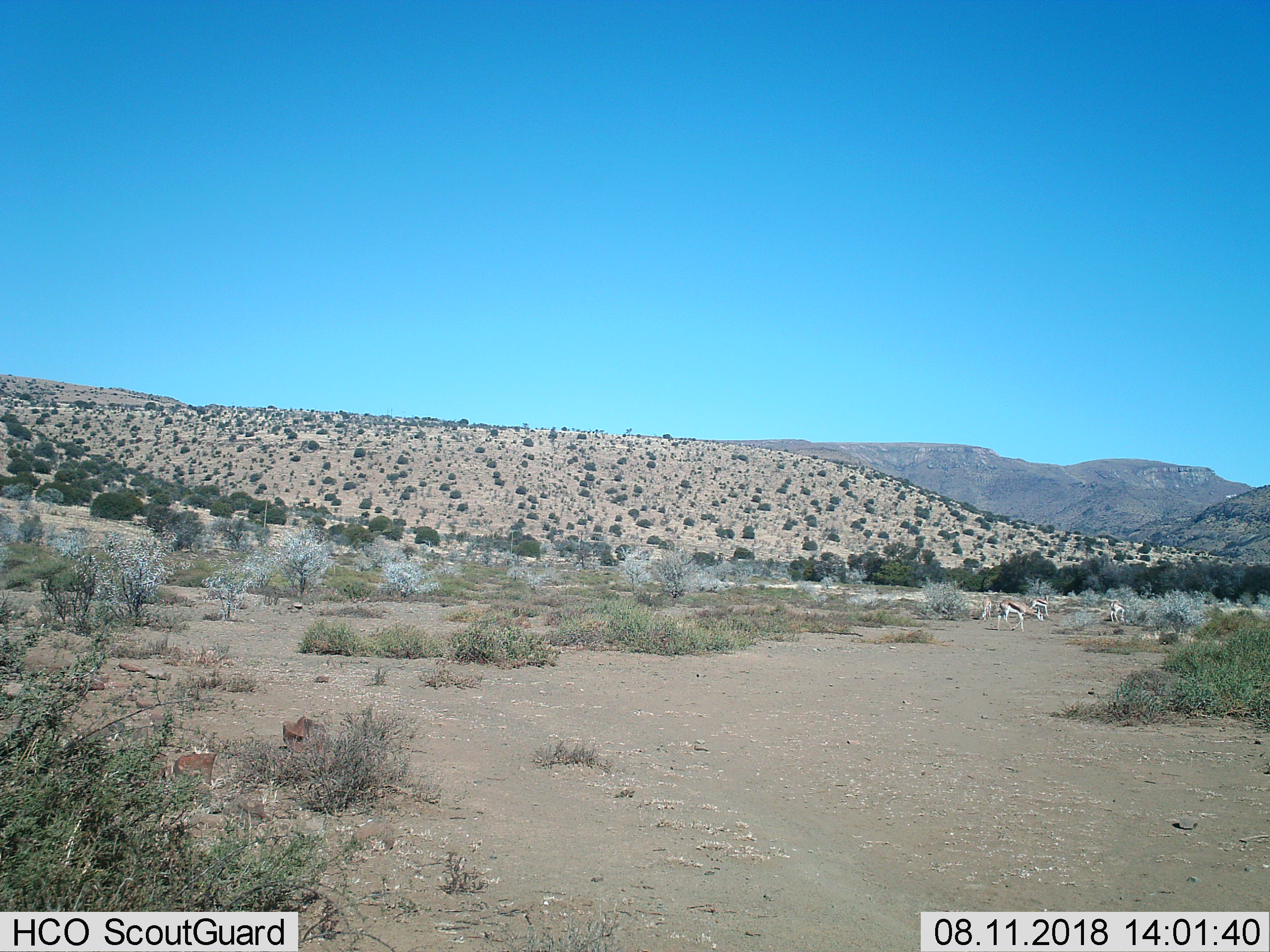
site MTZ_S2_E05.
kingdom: Animalia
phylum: Chordata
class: Mammalia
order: Artiodactyla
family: Bovidae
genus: Antidorcas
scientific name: Antidorcas marsupialis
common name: springbok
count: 4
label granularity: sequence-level